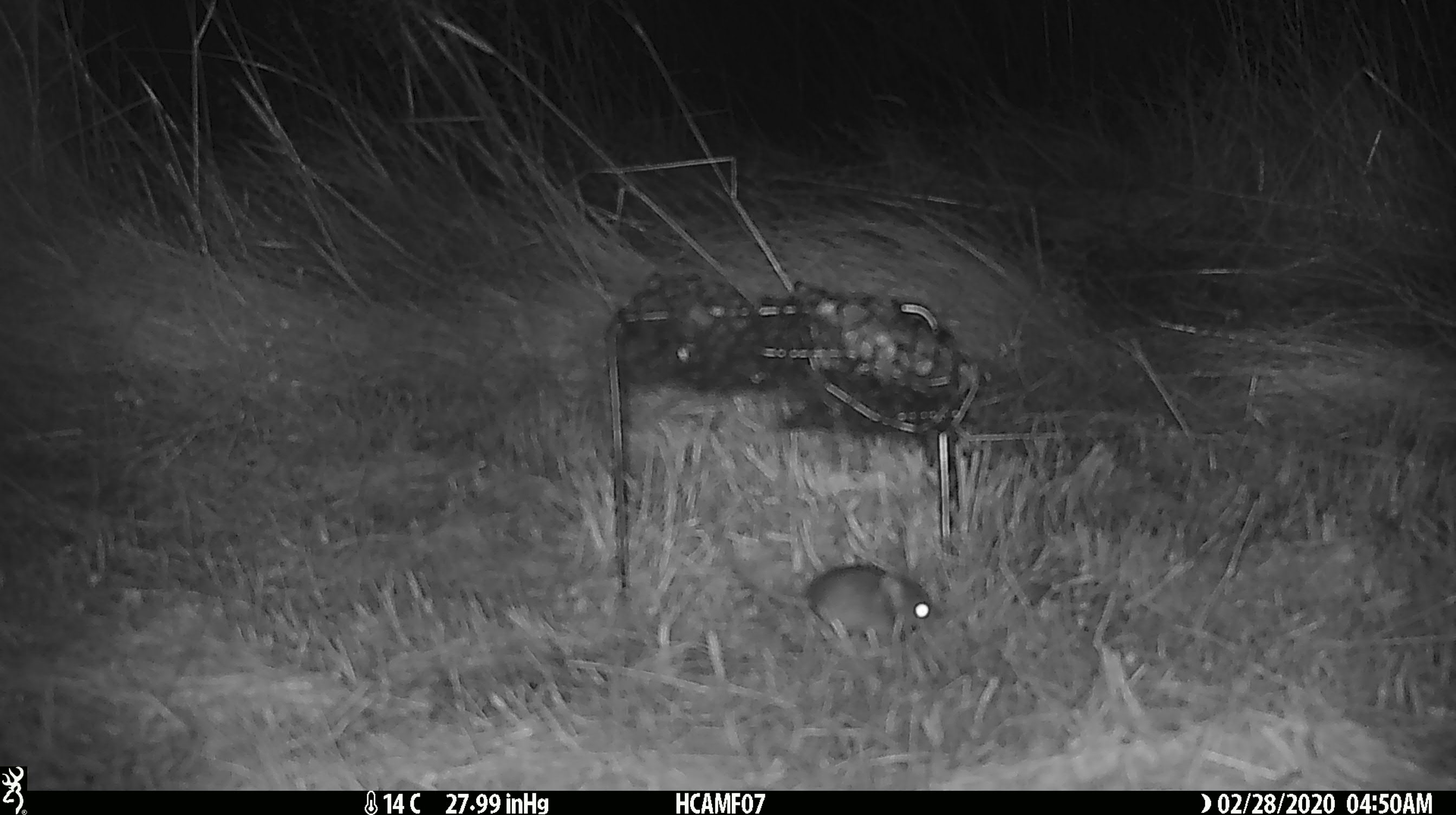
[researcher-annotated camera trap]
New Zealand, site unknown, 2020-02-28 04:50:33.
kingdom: Animalia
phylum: Chordata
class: Mammalia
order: Rodentia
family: Muridae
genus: Mus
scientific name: Mus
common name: mouse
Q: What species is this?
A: Mouse (Mus).